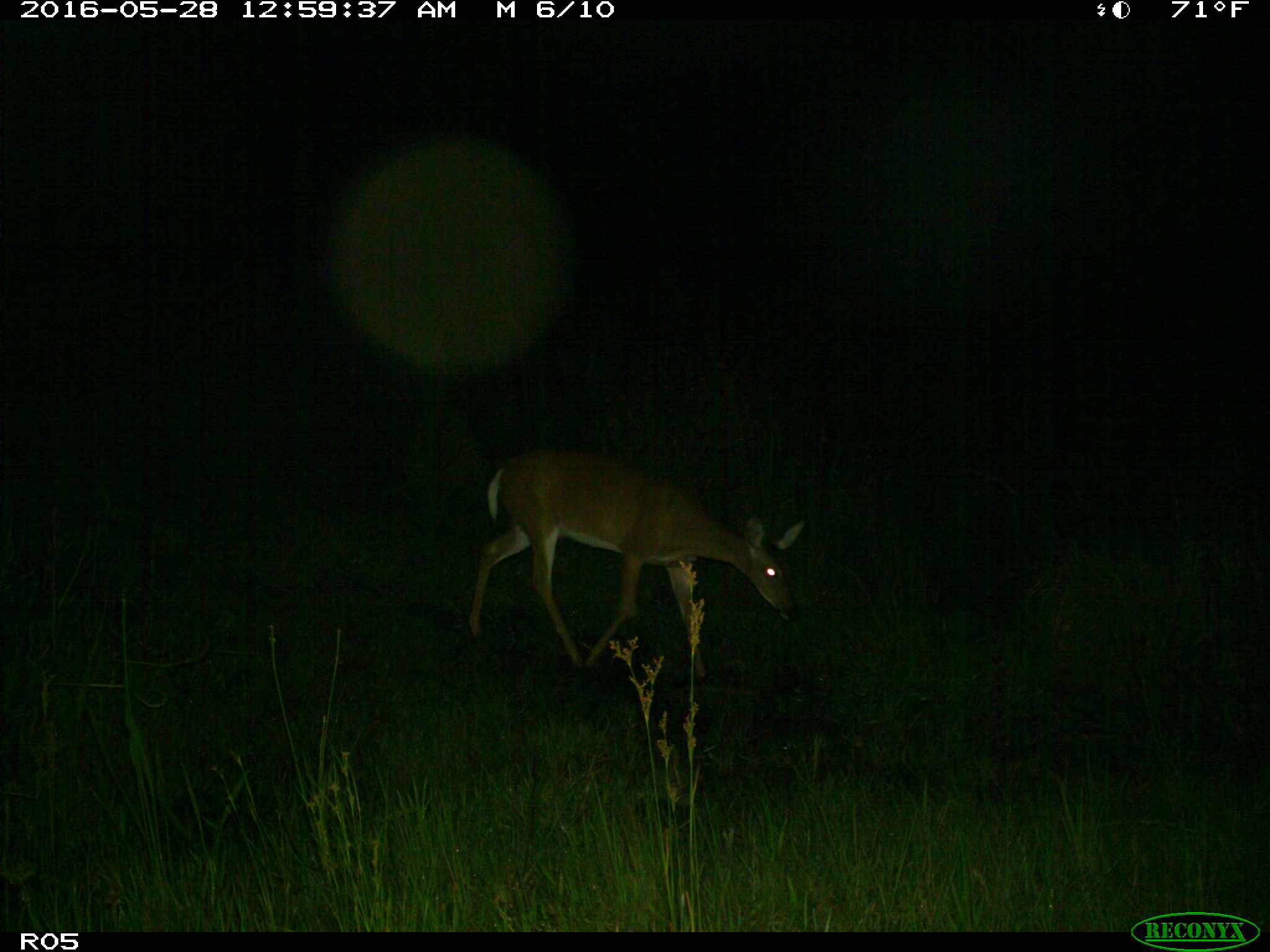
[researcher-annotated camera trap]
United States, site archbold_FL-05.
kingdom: Animalia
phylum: Chordata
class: Mammalia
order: Artiodactyla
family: Cervidae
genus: Odocoileus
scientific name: Odocoileus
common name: deer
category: unidentified deer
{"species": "unidentified deer (deer) (Odocoileus)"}